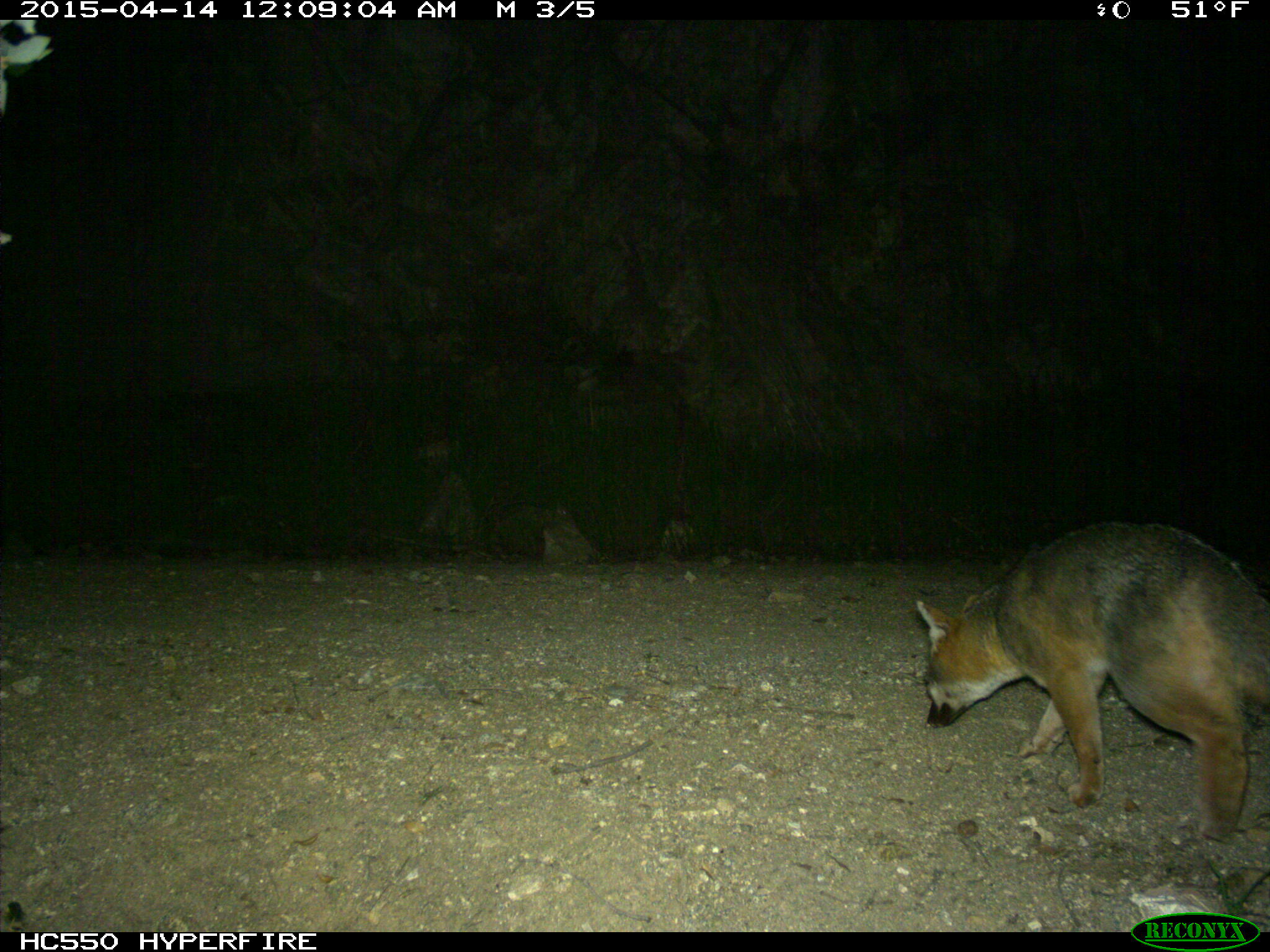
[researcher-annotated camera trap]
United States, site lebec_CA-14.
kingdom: Animalia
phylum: Chordata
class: Mammalia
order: Carnivora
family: Canidae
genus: Urocyon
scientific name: Urocyon cinereoargenteus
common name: gray fox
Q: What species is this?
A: Urocyon cinereoargenteus (gray fox).